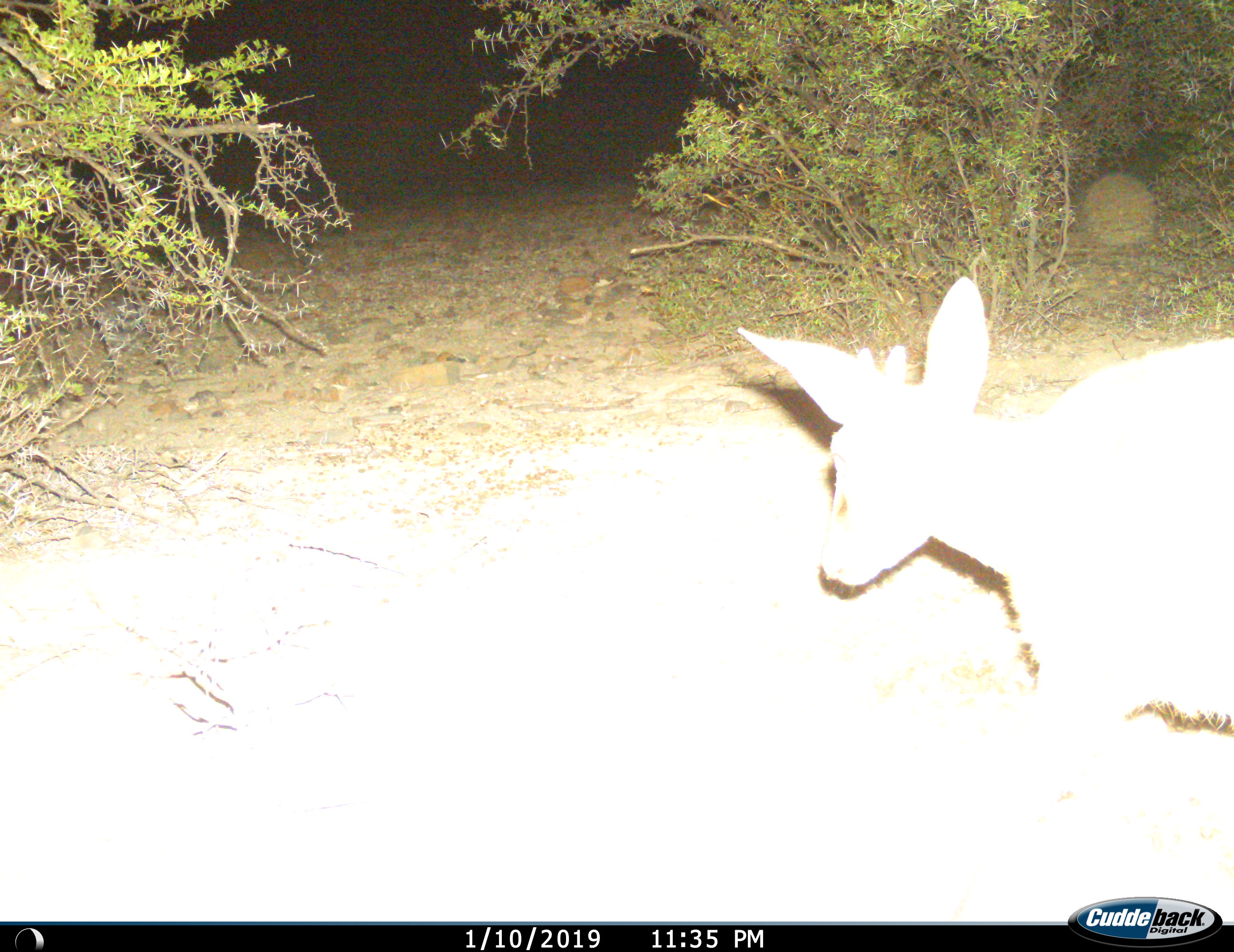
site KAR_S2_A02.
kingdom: Animalia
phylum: Chordata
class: Mammalia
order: Artiodactyla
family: Bovidae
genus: Sylvicapra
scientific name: Sylvicapra grimmia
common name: common duiker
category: duikercommongrey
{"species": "duikercommongrey (common duiker) (Sylvicapra grimmia)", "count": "1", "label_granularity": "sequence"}